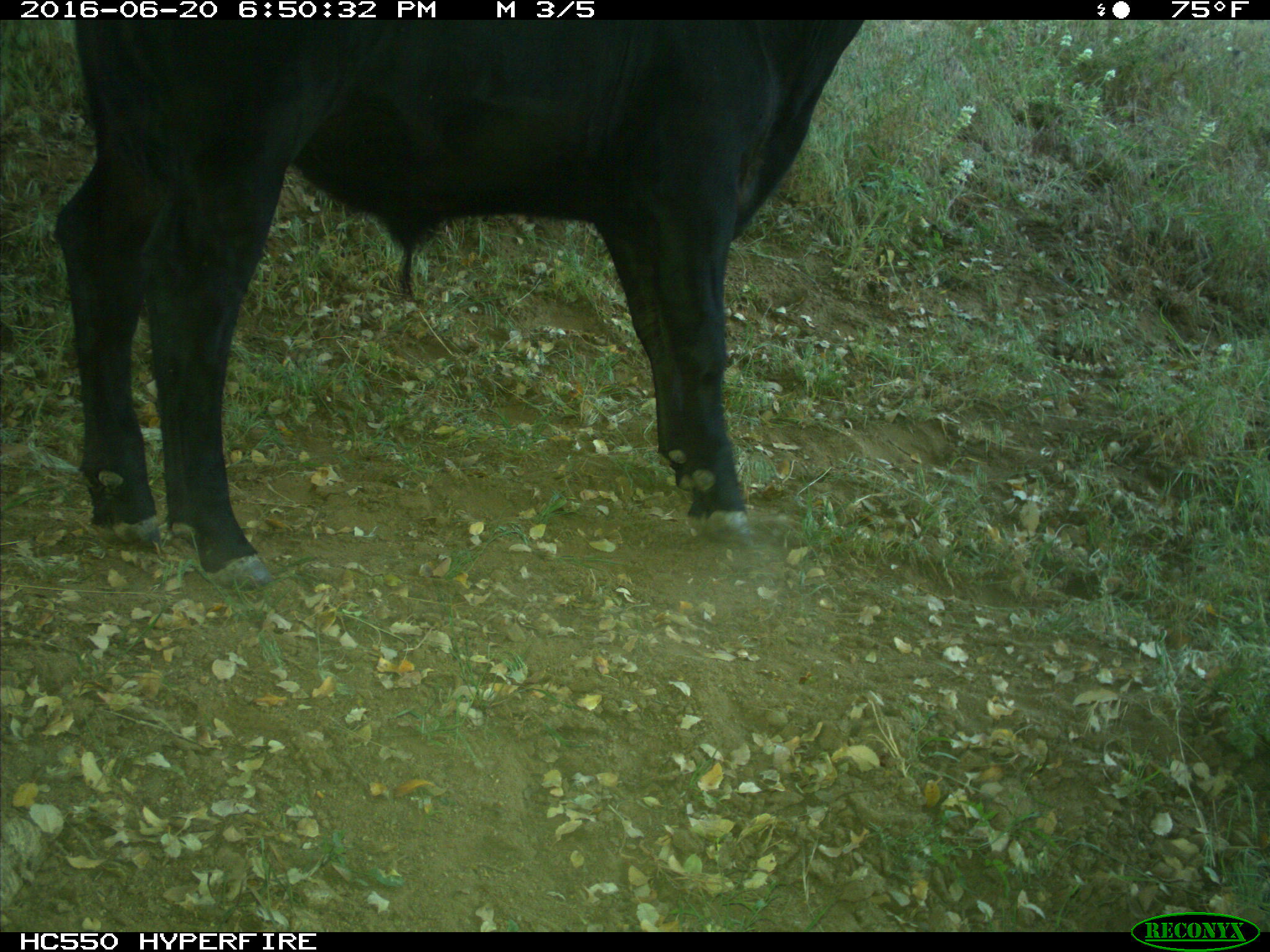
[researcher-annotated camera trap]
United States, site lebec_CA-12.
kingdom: Animalia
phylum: Chordata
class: Mammalia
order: Artiodactyla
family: Bovidae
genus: Bos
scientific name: Bos taurus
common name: domestic cow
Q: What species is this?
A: Bos taurus (domestic cow).